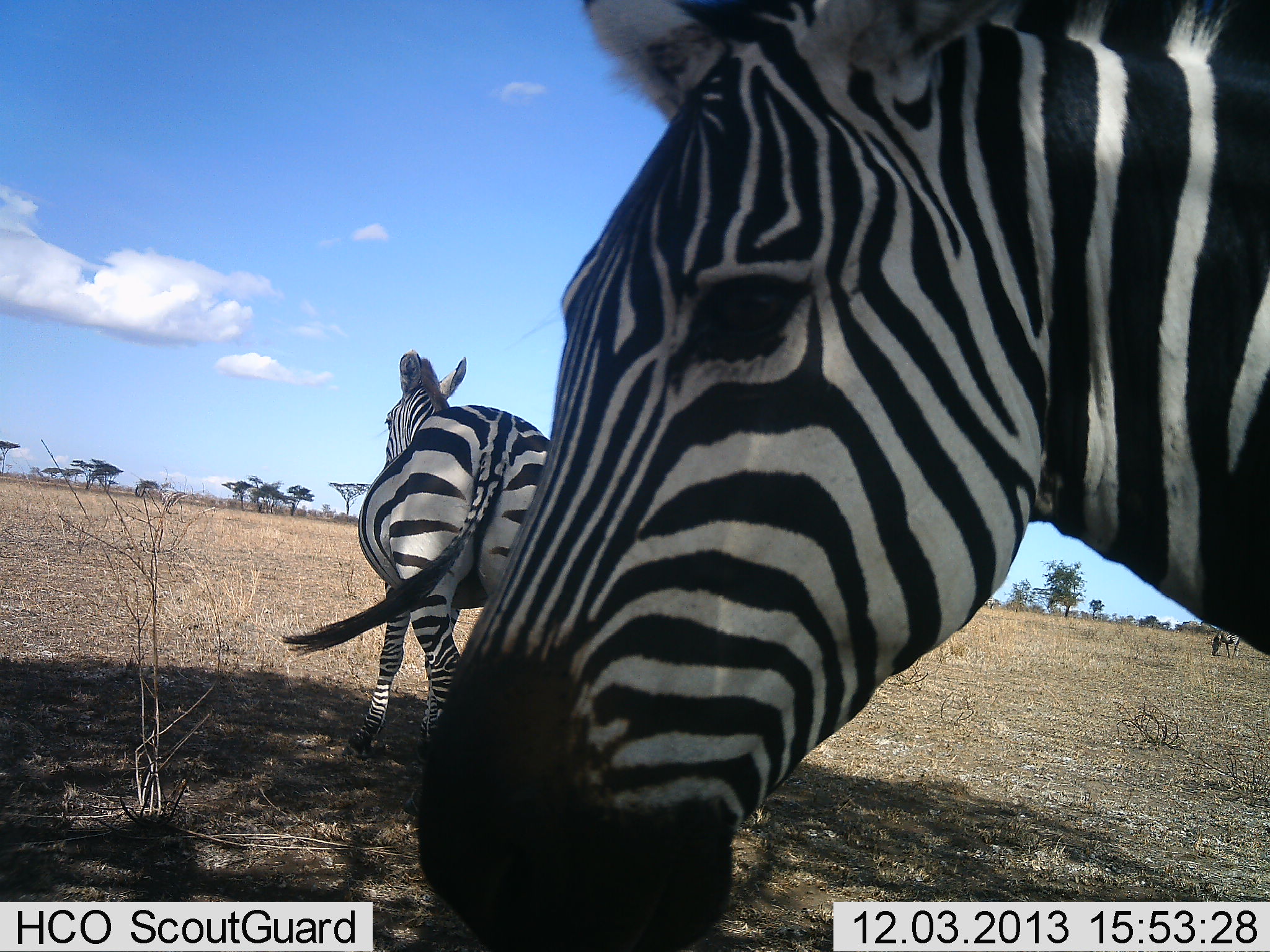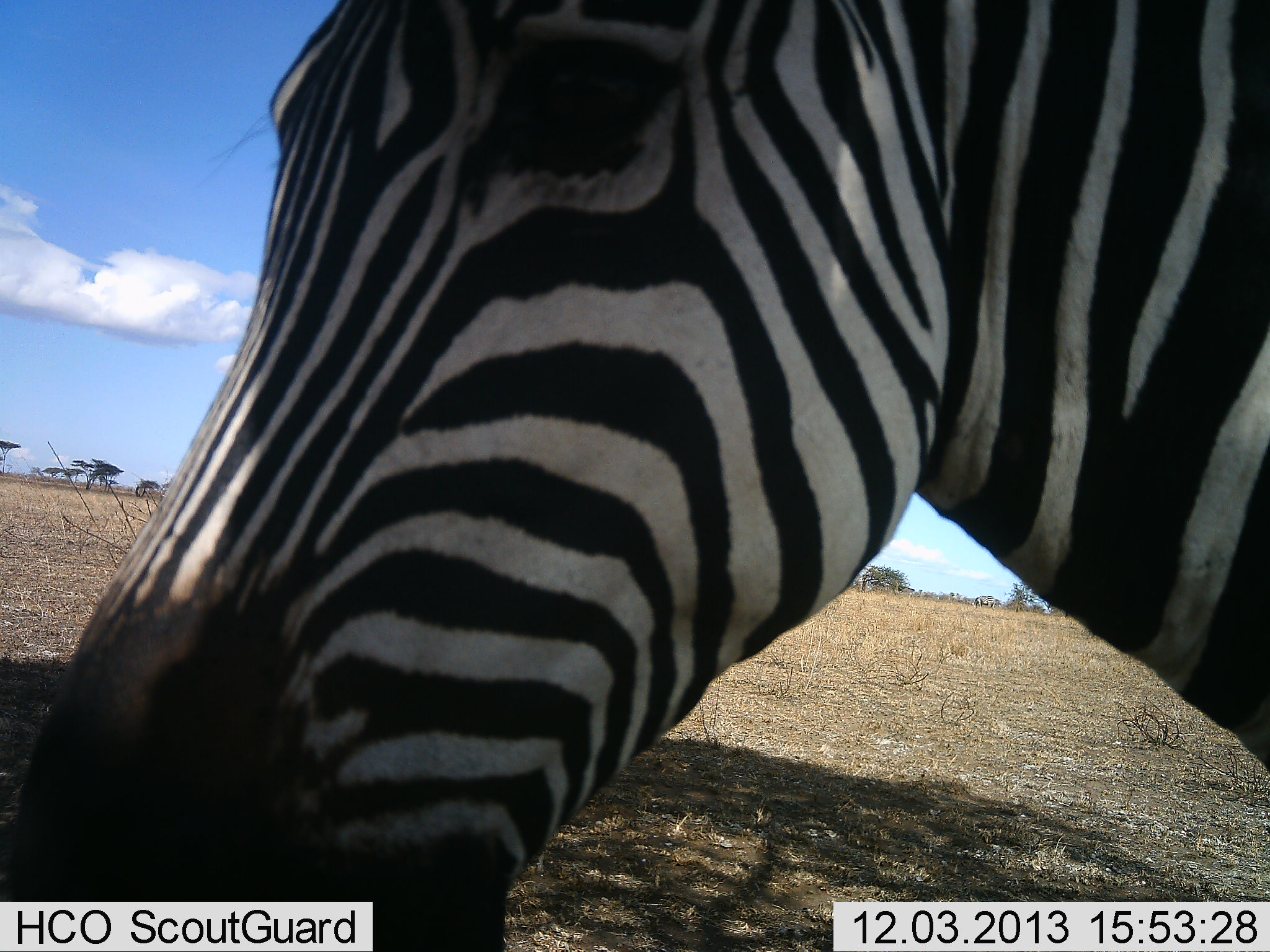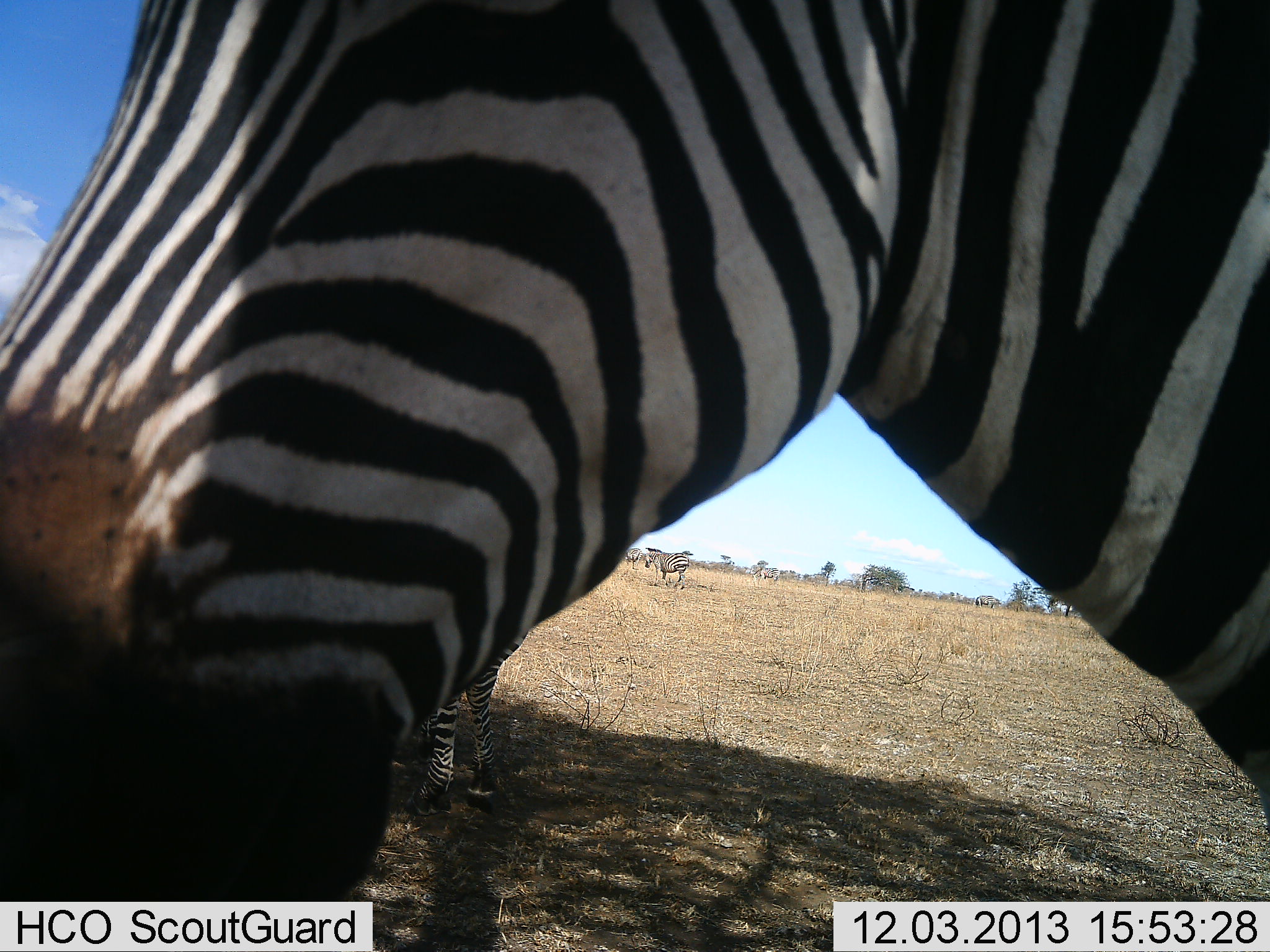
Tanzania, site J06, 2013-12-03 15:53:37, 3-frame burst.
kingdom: Animalia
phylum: Chordata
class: Mammalia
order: Perissodactyla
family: Equidae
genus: Equus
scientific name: Equus quagga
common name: plains zebra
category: zebra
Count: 2.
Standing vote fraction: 80%.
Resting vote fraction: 0%.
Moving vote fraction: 50%.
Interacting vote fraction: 0%.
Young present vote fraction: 0%.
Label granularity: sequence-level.